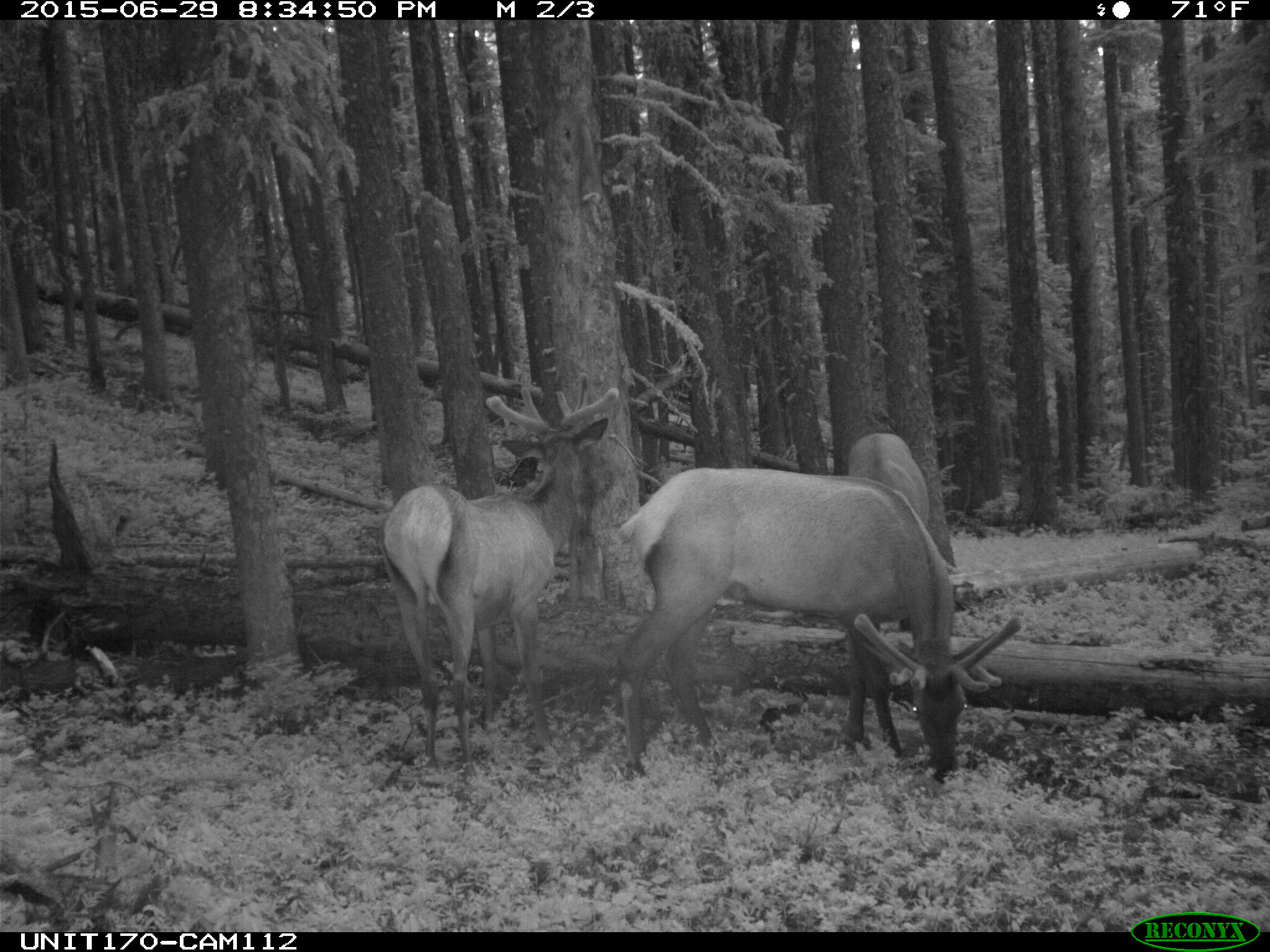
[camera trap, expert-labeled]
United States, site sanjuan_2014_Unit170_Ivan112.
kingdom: Animalia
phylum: Chordata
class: Mammalia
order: Artiodactyla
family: Cervidae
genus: Cervus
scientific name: Cervus elaphus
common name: red deer